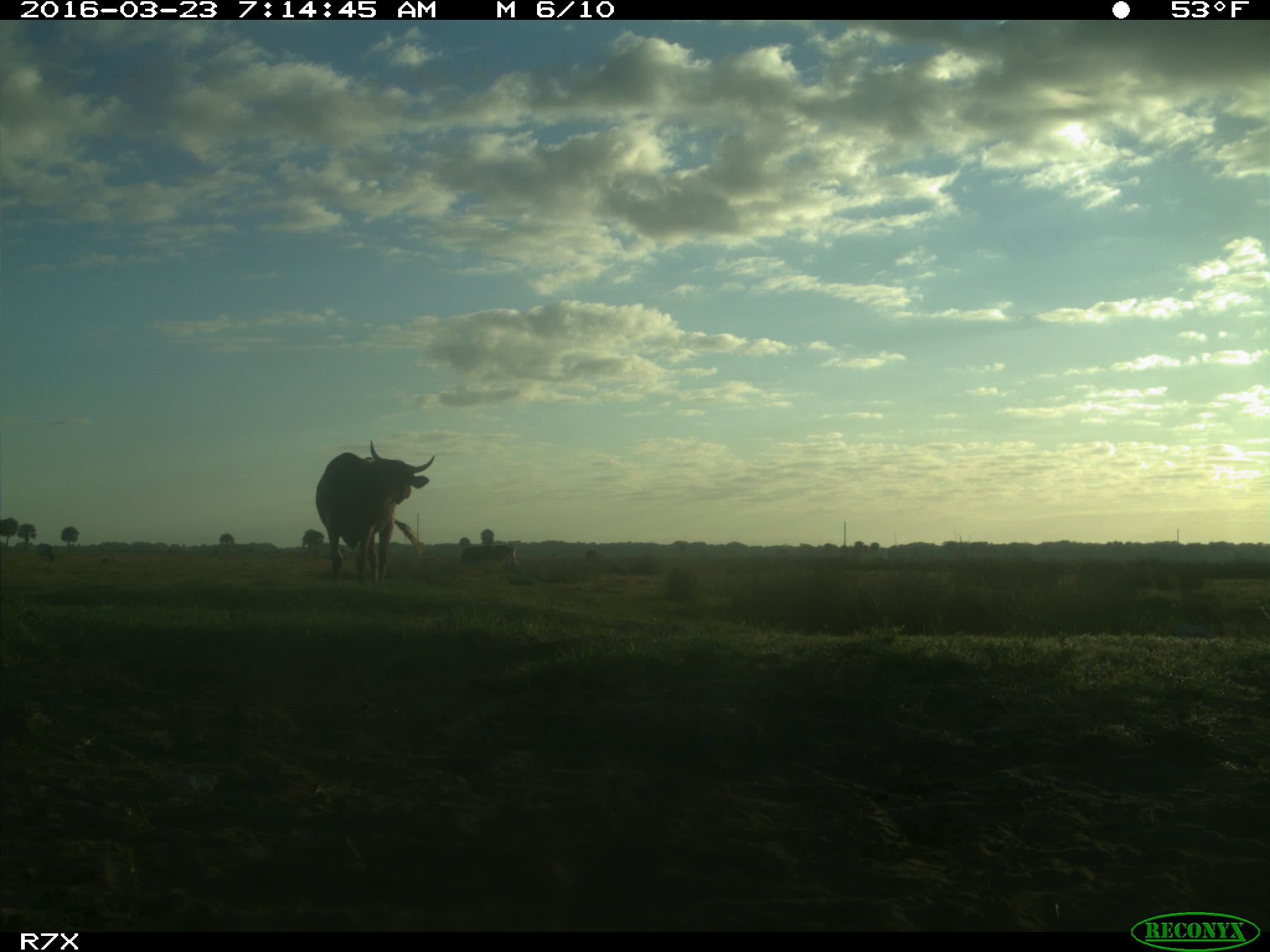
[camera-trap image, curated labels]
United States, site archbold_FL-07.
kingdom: Animalia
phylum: Chordata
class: Mammalia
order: Artiodactyla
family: Bovidae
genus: Bos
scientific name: Bos taurus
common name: domestic cow